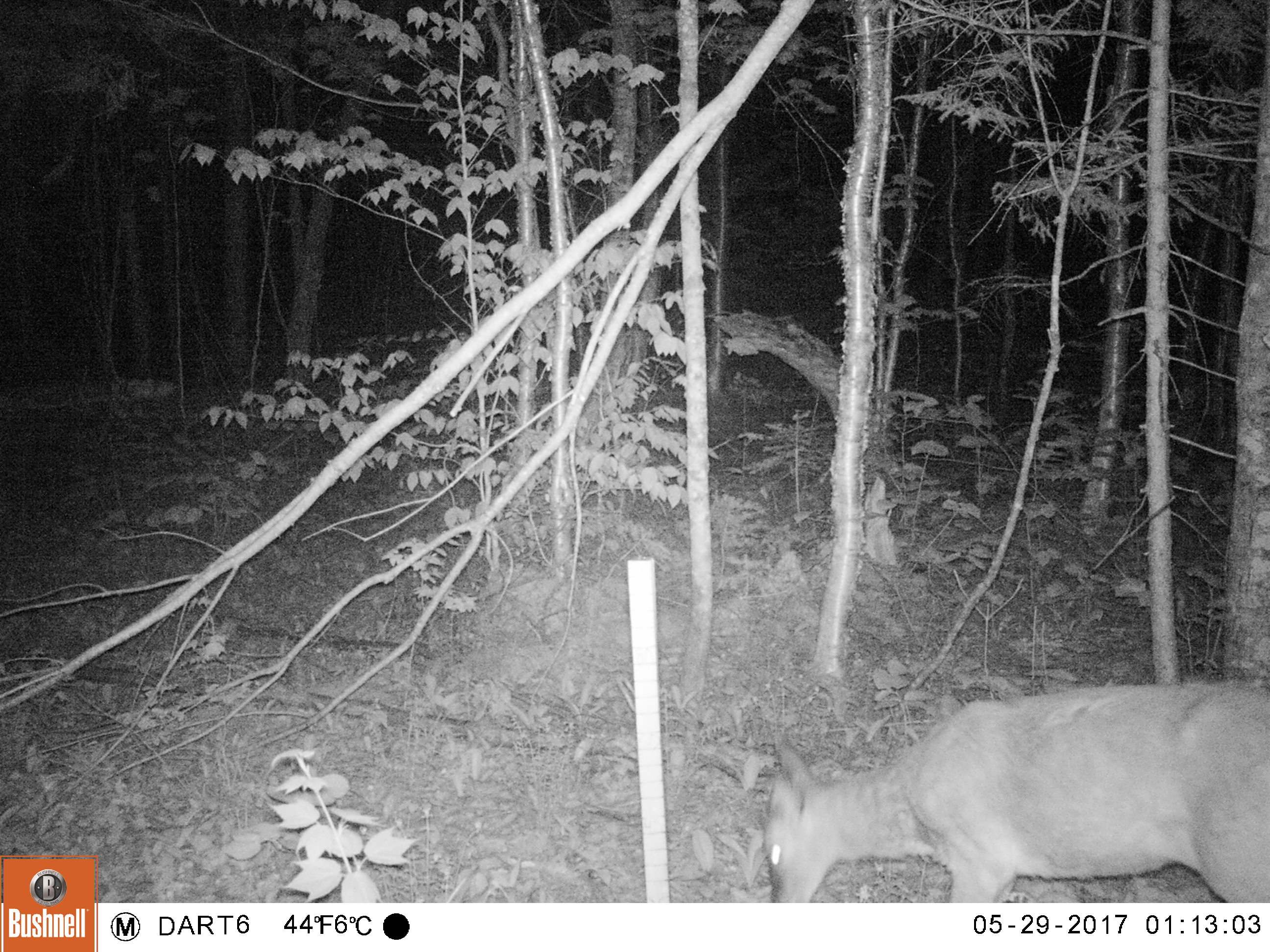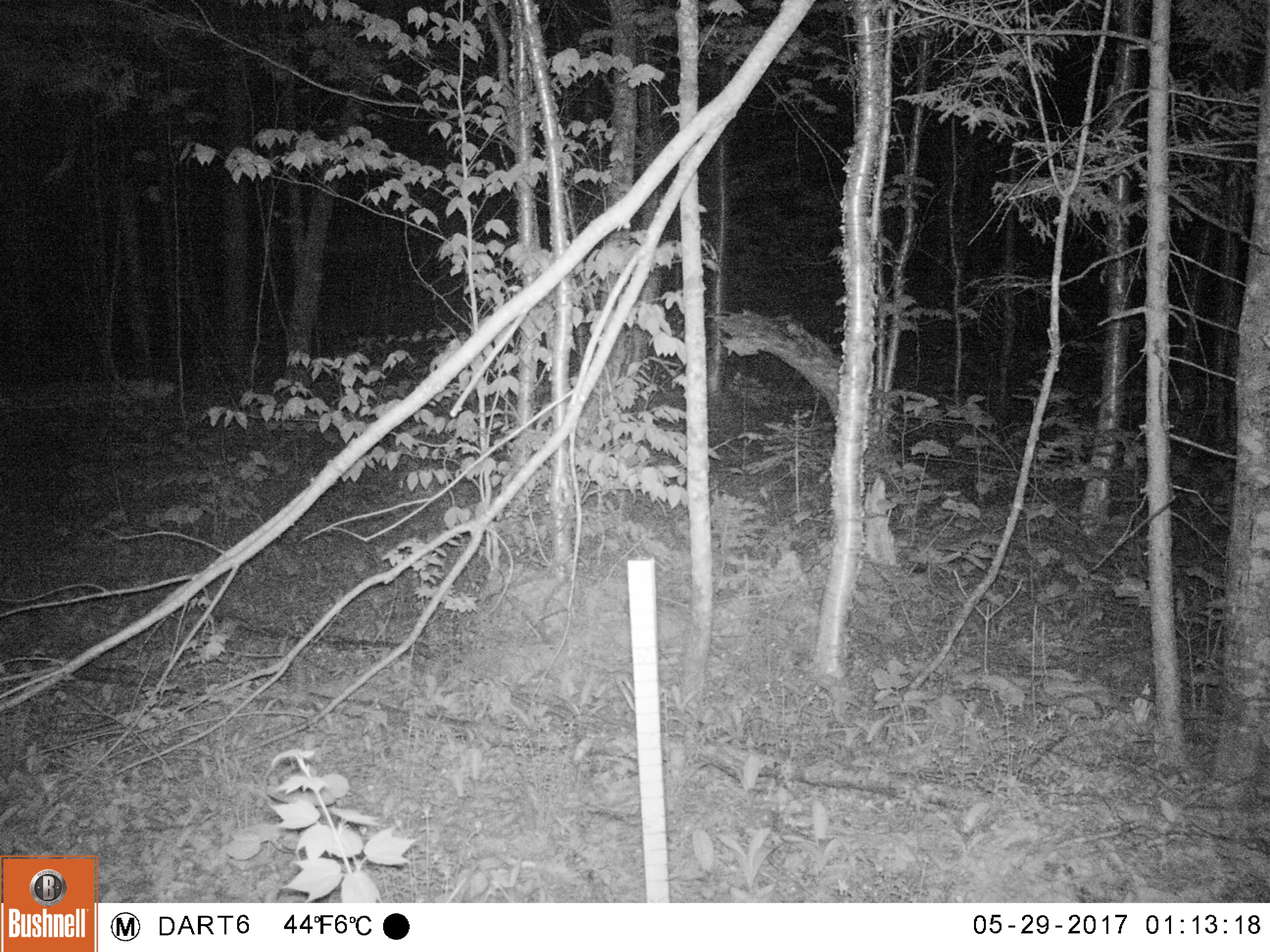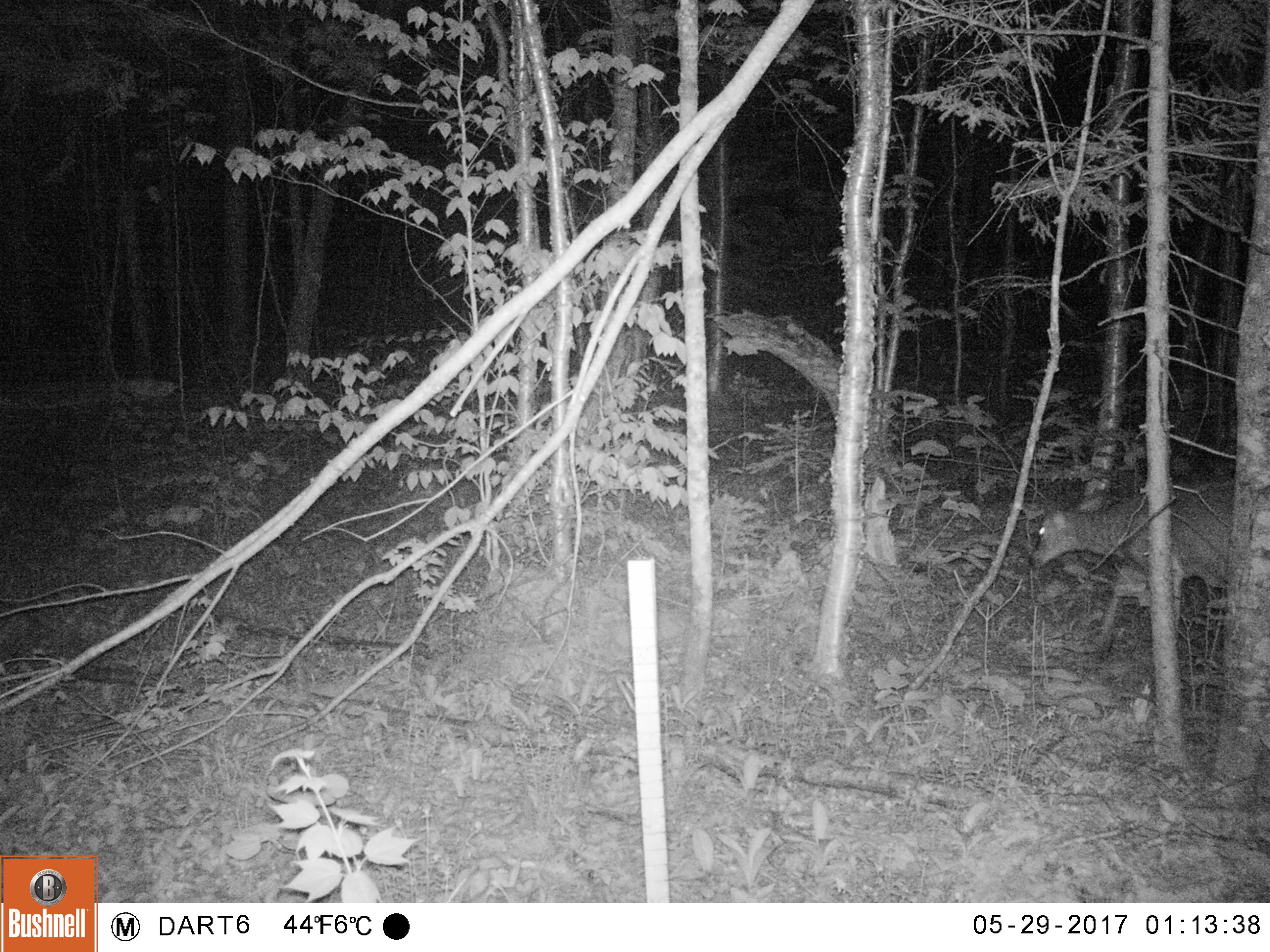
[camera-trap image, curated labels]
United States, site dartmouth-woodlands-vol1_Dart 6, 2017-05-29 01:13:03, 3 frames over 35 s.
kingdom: Animalia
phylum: Chordata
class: Mammalia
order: Artiodactyla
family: Cervidae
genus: Odocoileus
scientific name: Odocoileus virginianus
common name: white-tailed deer